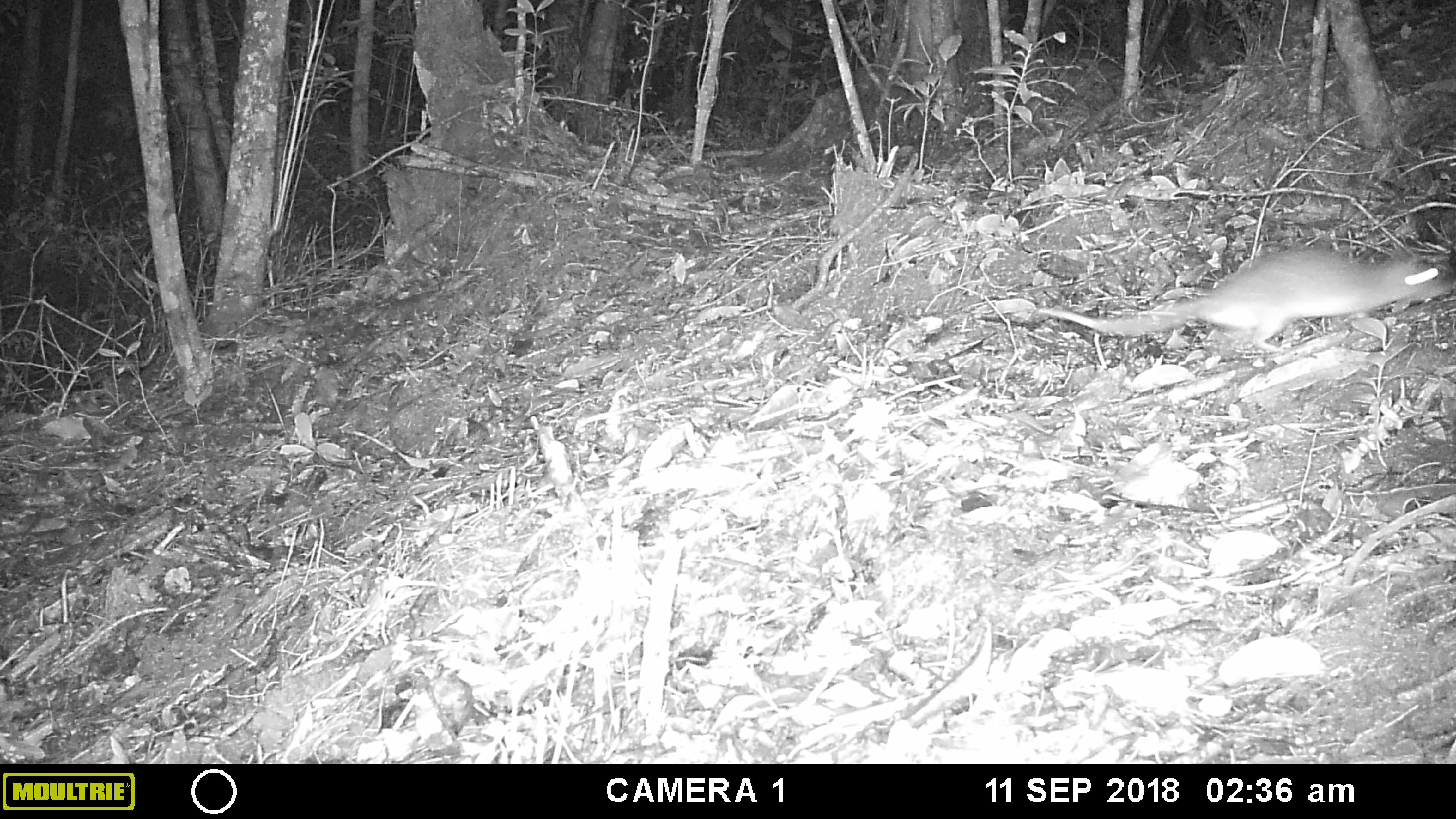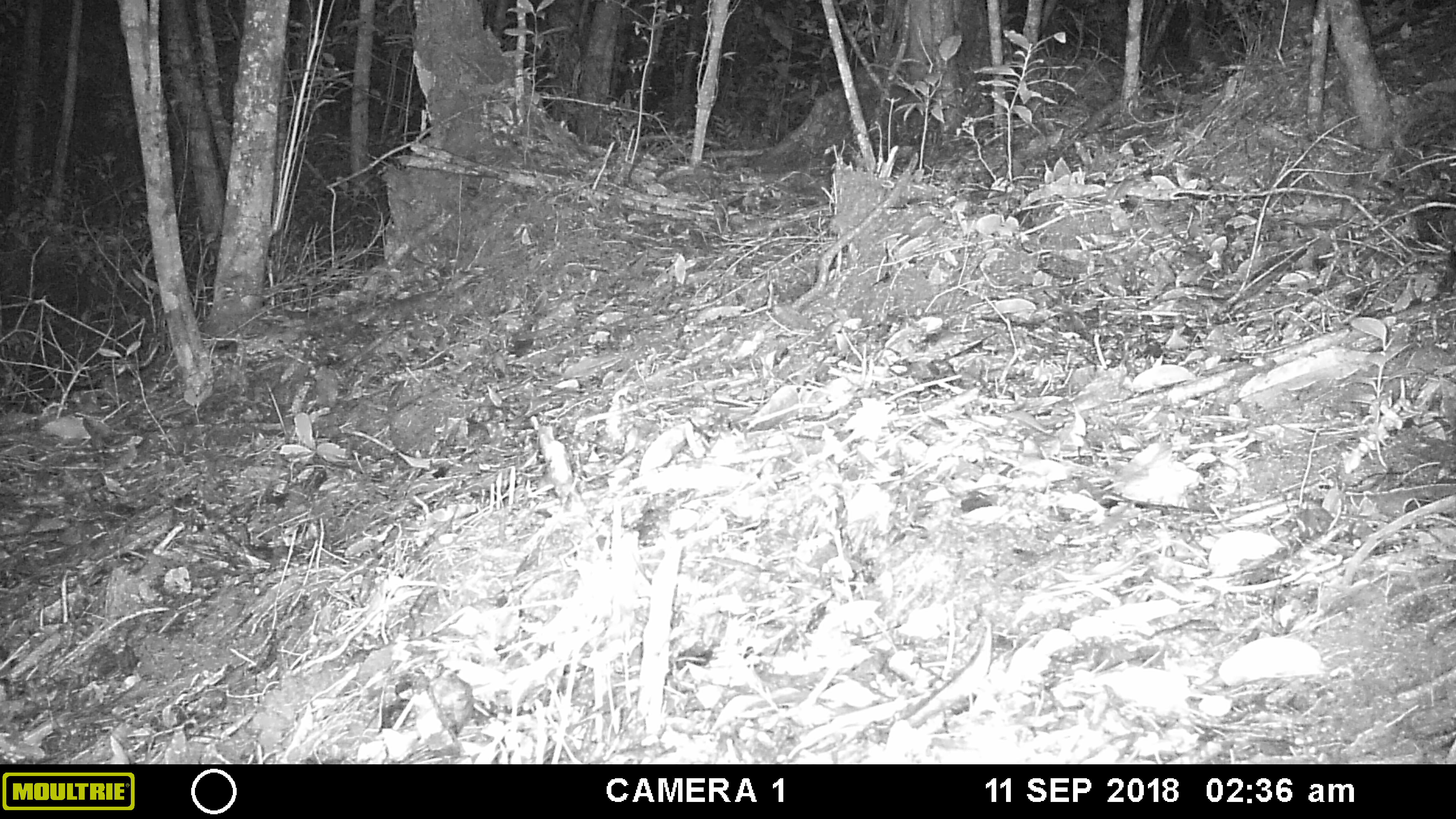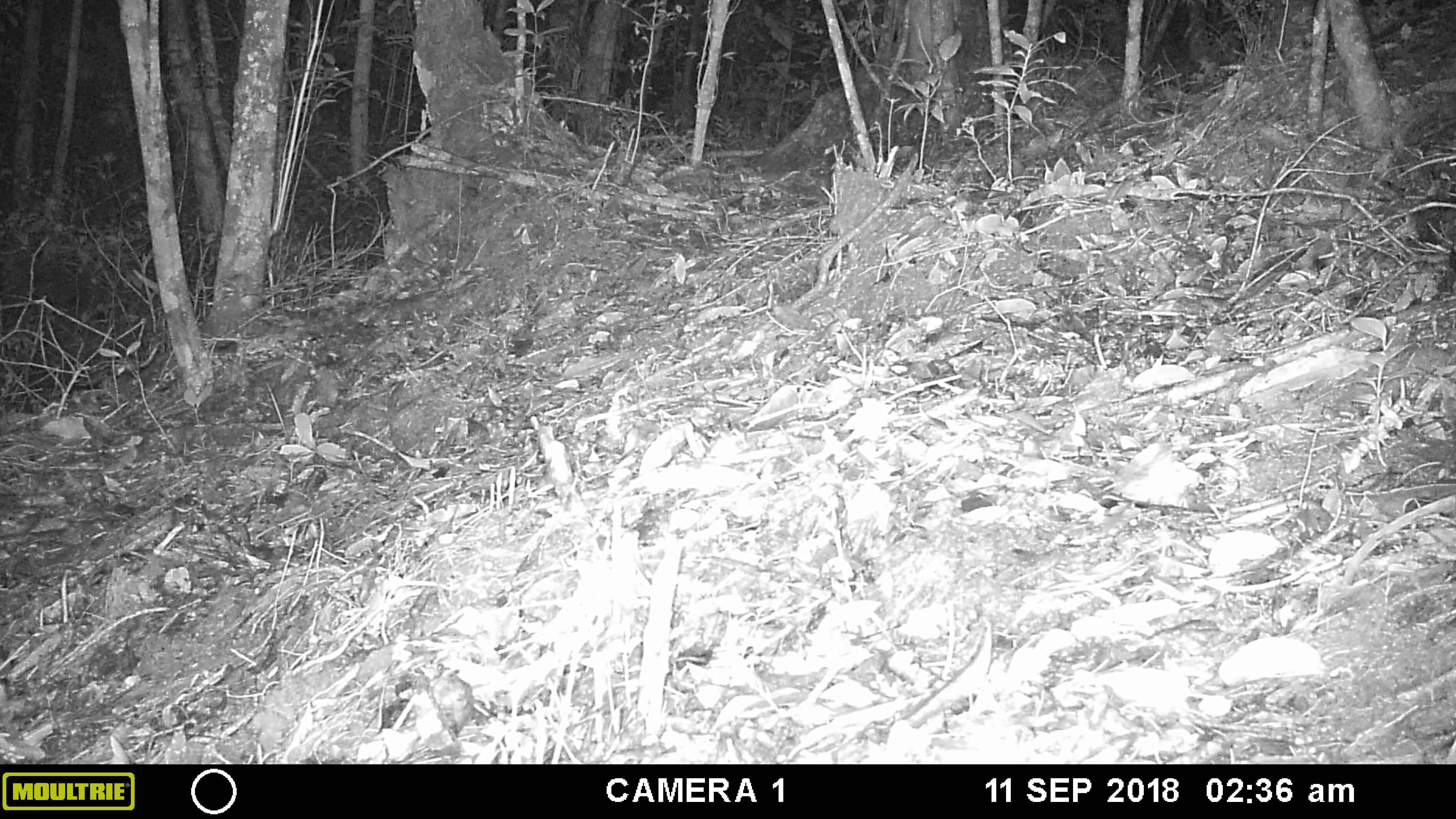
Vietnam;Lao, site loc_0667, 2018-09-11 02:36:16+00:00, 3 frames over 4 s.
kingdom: Animalia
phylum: Chordata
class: Mammalia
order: Rodentia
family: Muridae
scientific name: Muridae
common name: old-world mice and rats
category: unidentified murid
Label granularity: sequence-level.